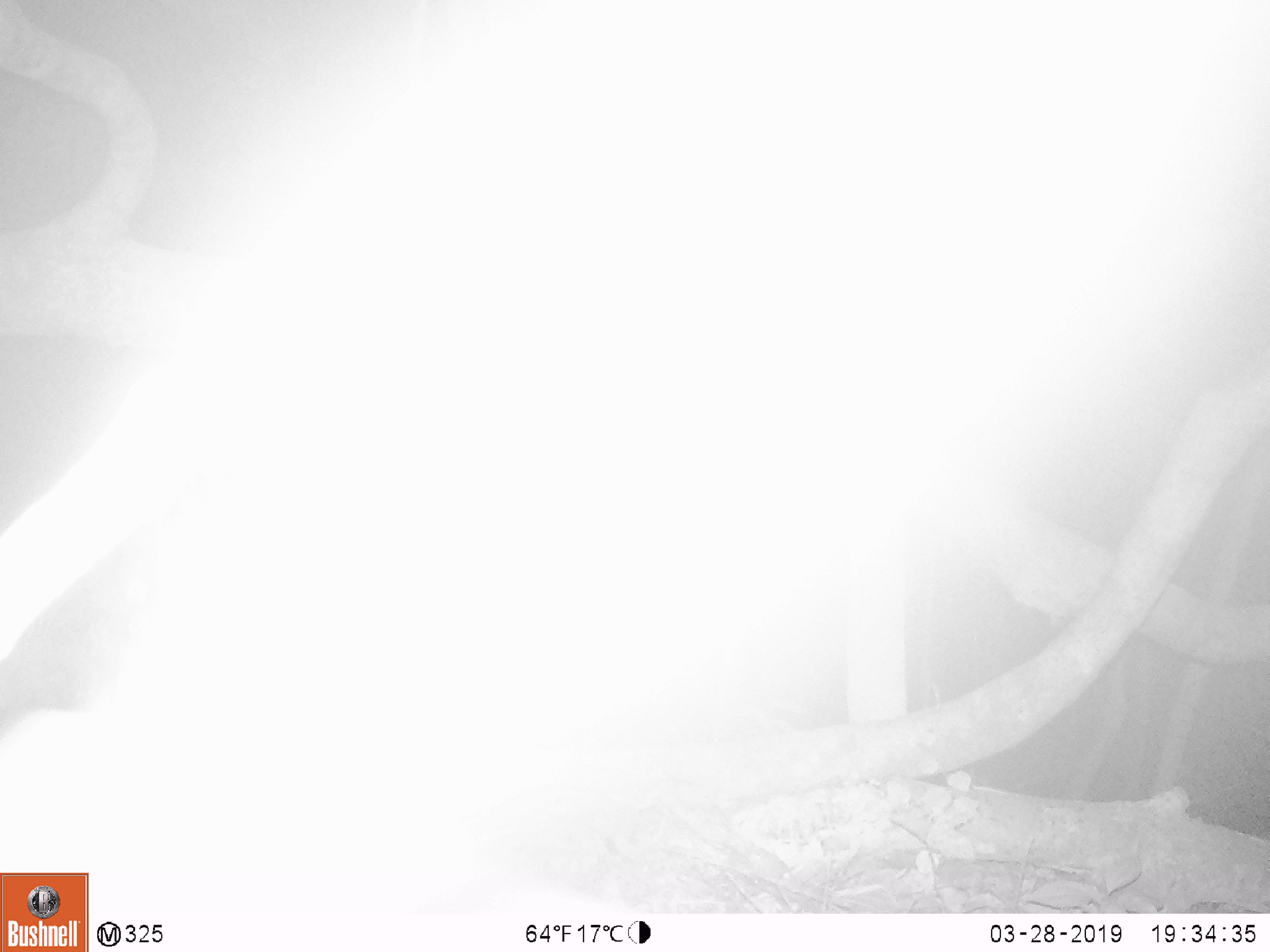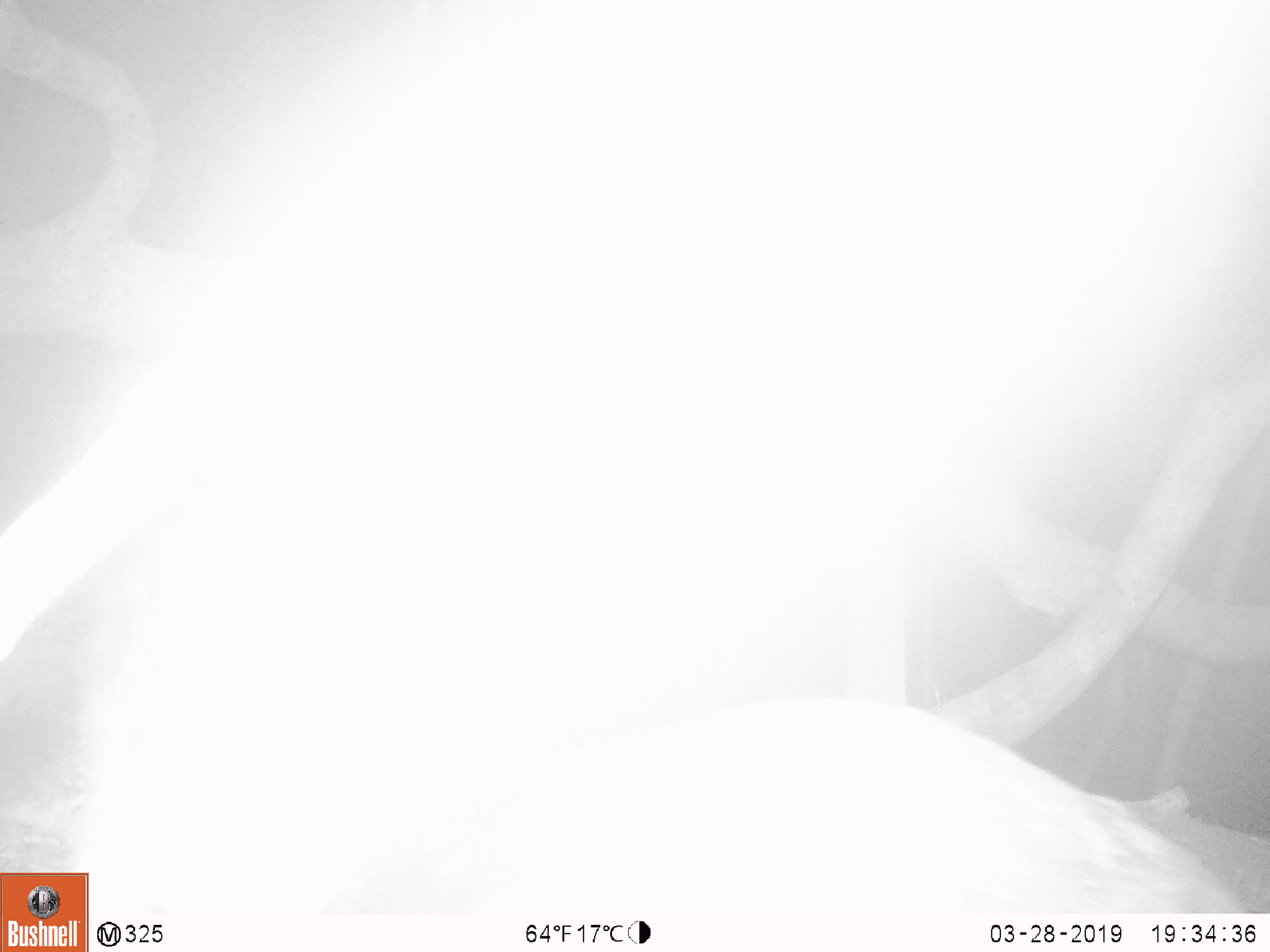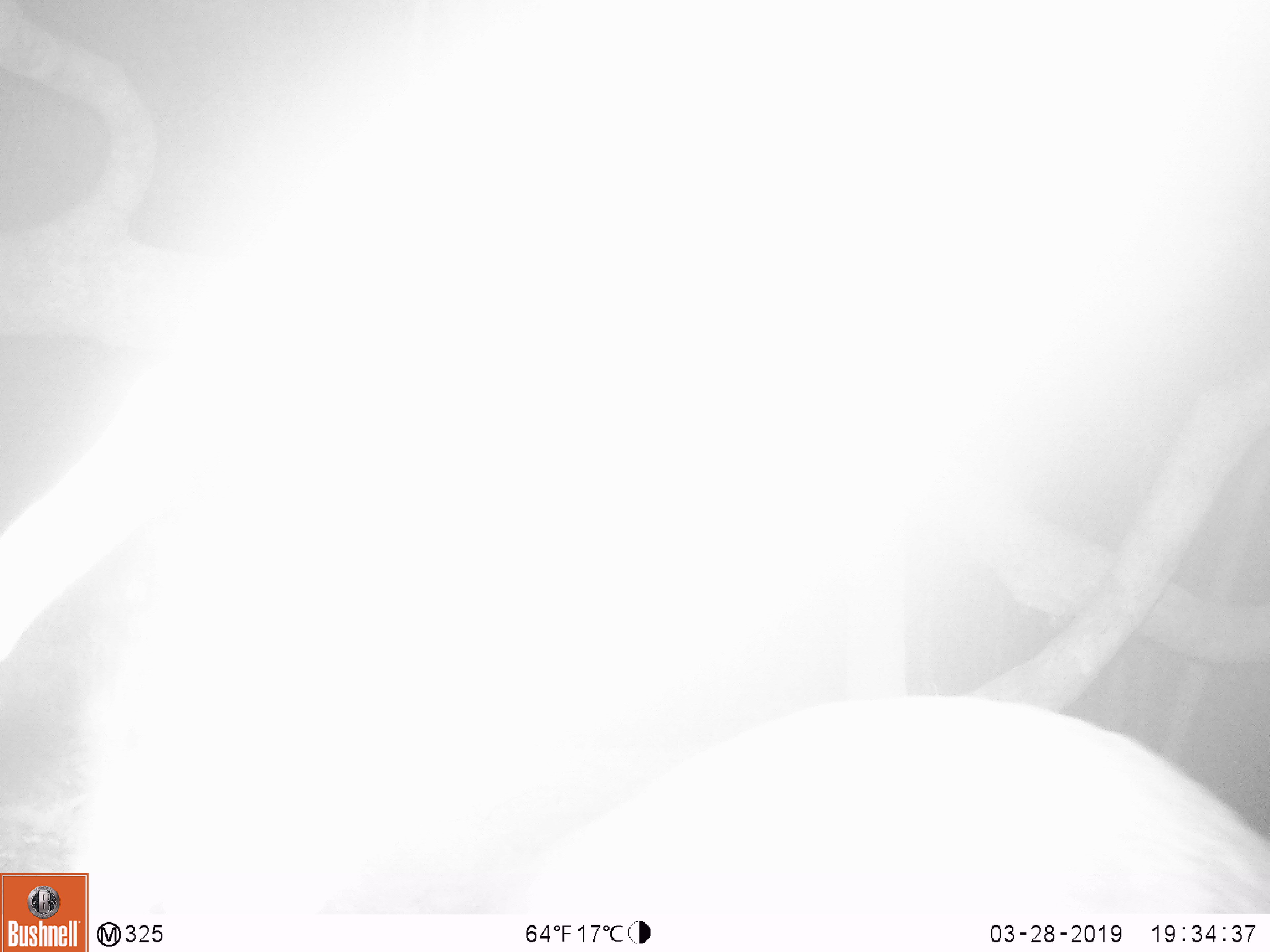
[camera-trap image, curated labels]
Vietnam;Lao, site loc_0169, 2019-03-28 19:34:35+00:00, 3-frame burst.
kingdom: Animalia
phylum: Chordata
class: Mammalia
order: Artiodactyla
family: Cervidae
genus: Muntiacus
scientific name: Muntiacus rooseveltorum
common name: roosevelt's muntjac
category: roosevelts muntjac group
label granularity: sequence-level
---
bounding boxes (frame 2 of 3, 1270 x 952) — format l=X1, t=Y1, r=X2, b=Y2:
roosevelts muntjac group: l=462, t=694, r=1256, b=913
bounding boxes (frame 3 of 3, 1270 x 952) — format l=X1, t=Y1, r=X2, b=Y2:
roosevelts muntjac group: l=510, t=694, r=1270, b=912